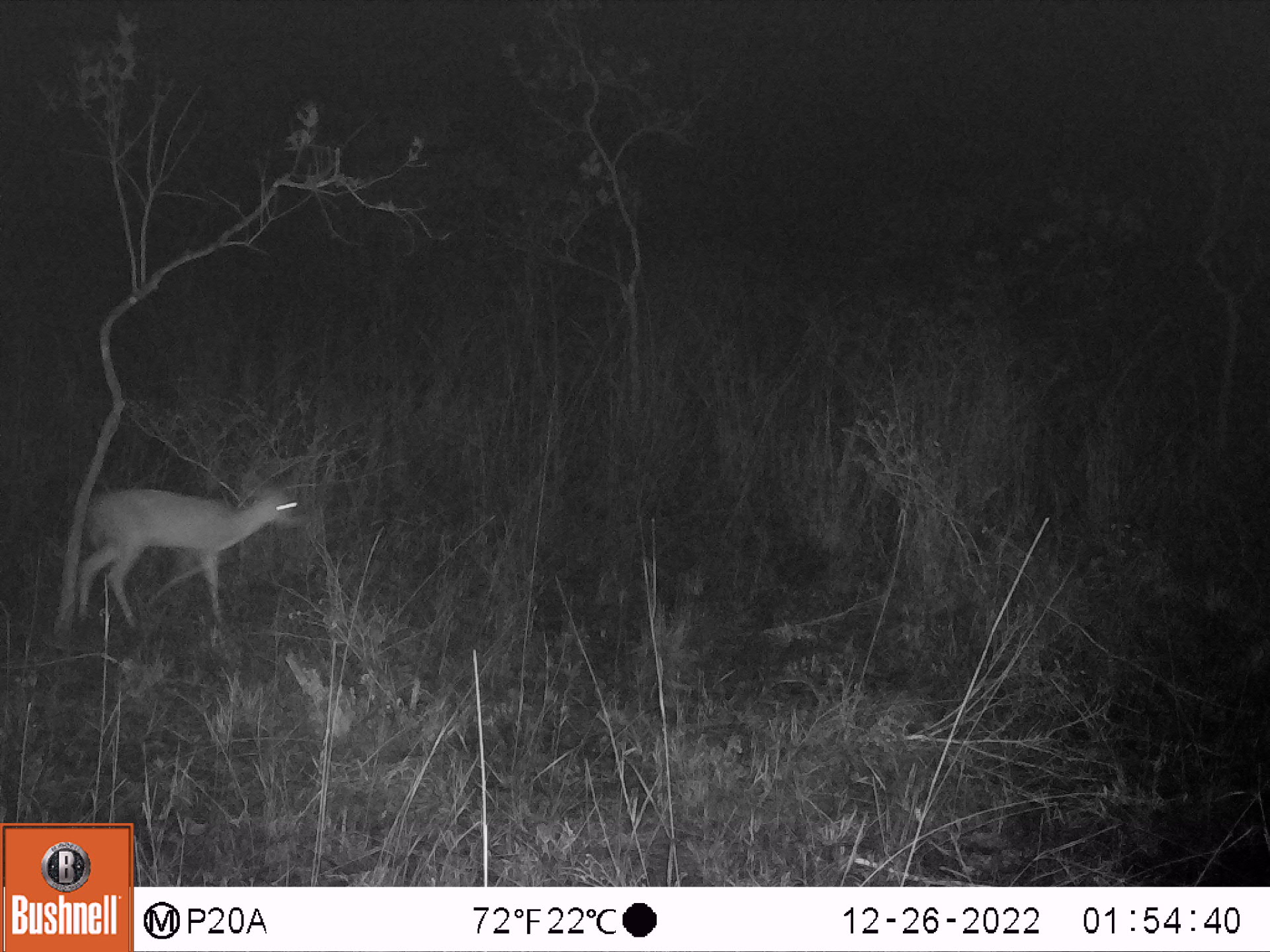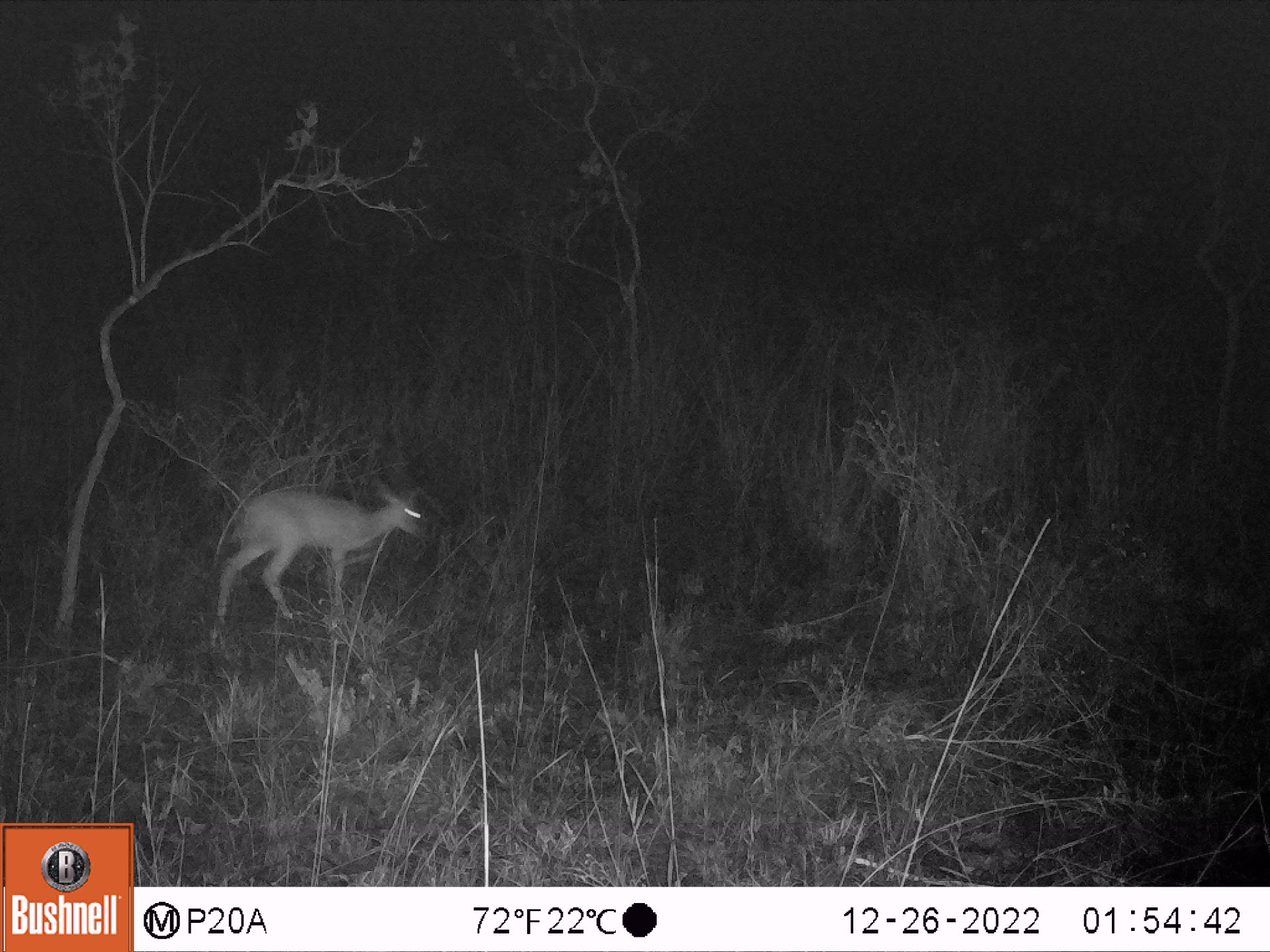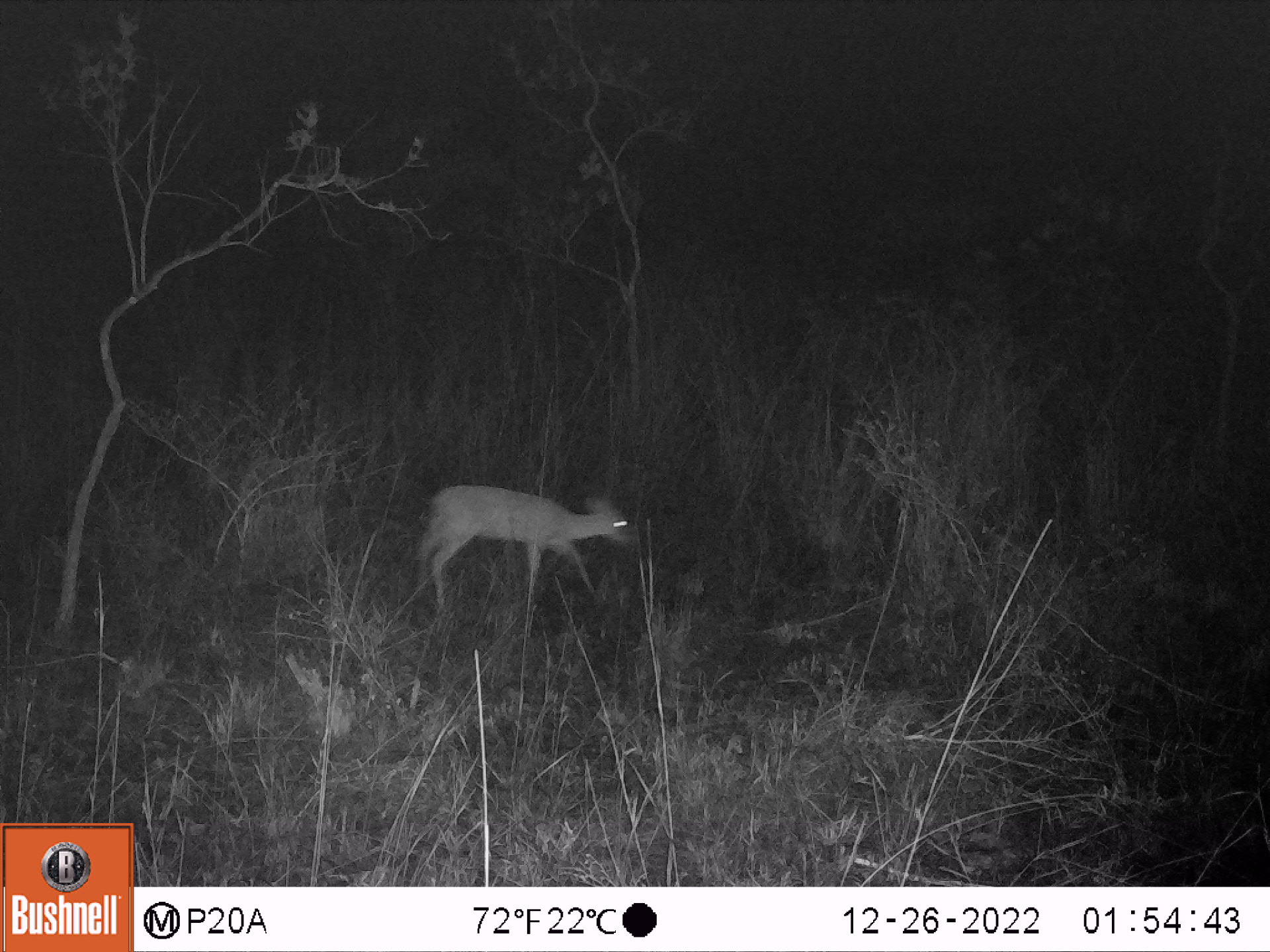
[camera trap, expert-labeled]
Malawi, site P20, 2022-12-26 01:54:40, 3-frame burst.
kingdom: Animalia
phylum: Chordata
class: Mammalia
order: Artiodactyla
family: Bovidae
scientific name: Antilopinae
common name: small antelope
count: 1